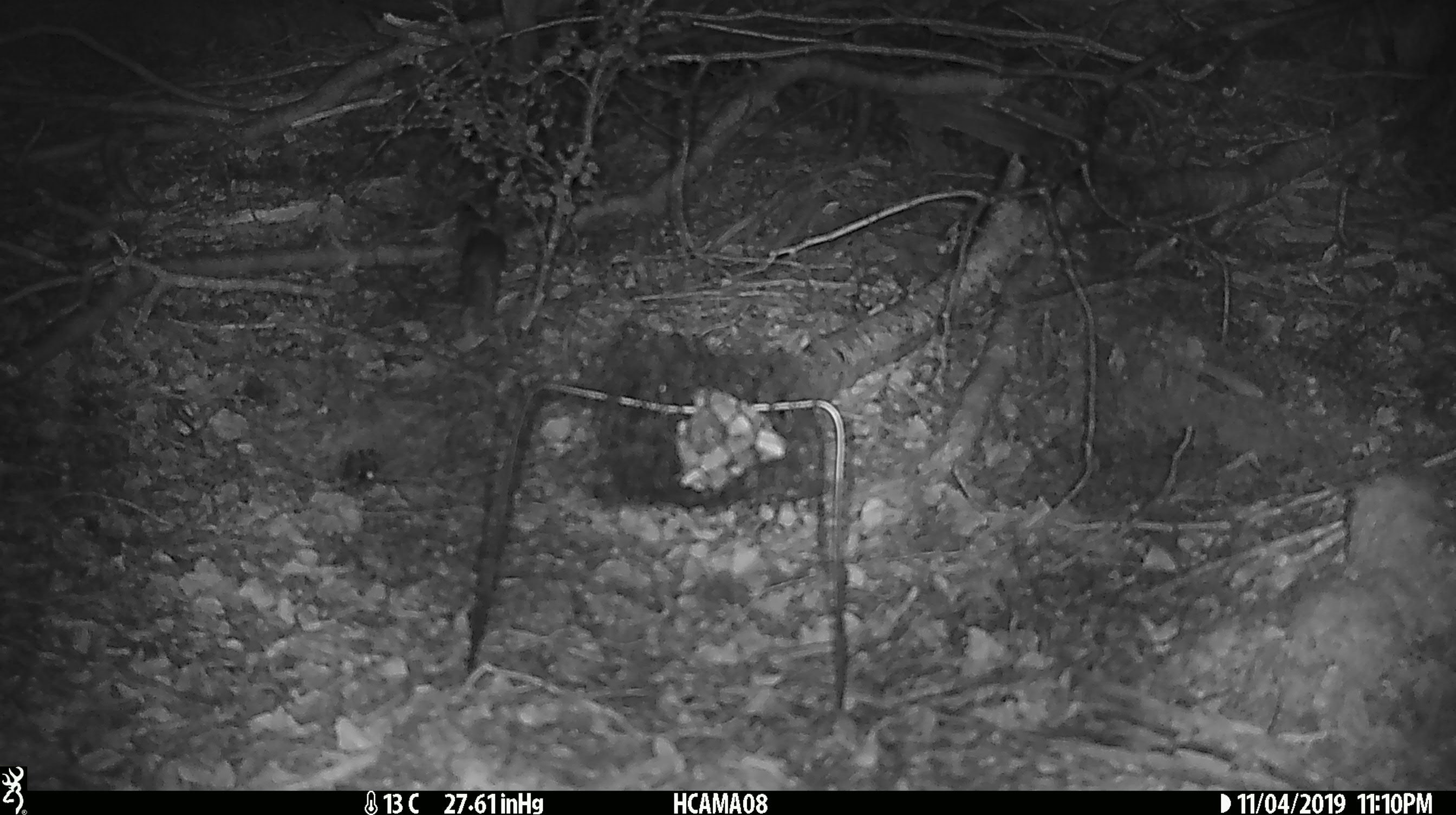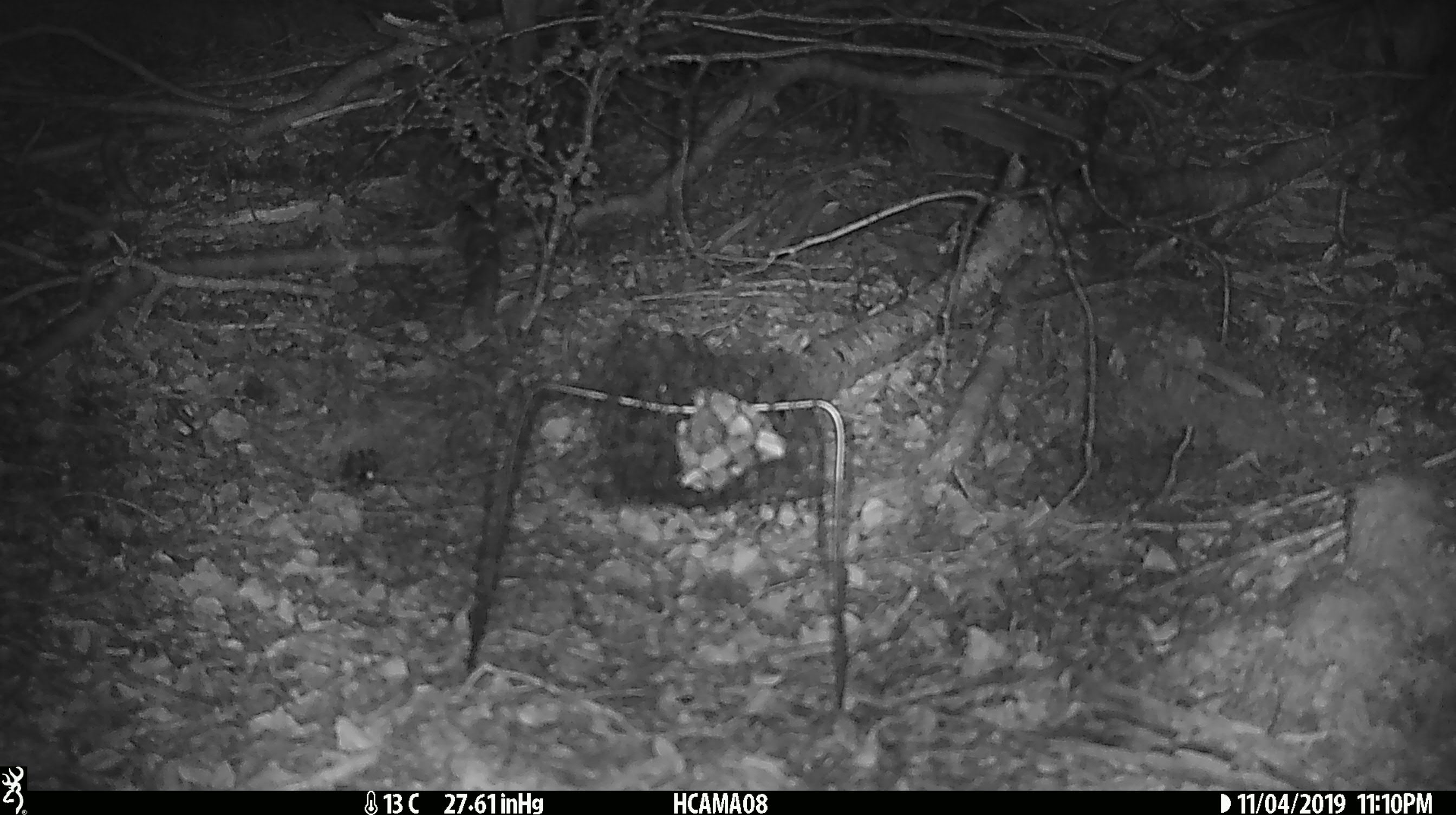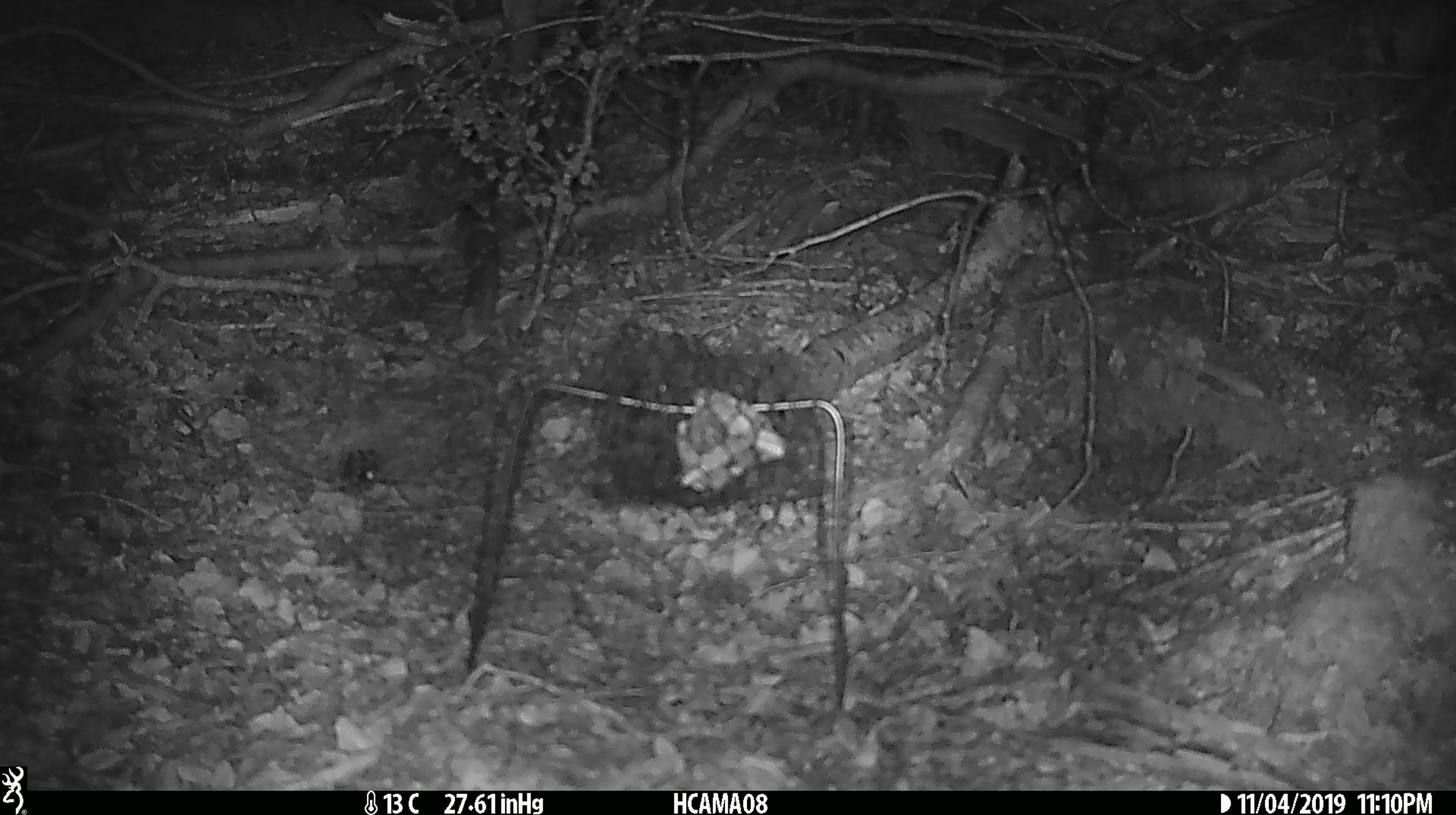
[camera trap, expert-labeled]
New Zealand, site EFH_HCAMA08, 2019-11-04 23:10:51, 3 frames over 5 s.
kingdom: Animalia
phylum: Chordata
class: Mammalia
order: Rodentia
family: Muridae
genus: Mus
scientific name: Mus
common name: mouse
Mouse (Mus).